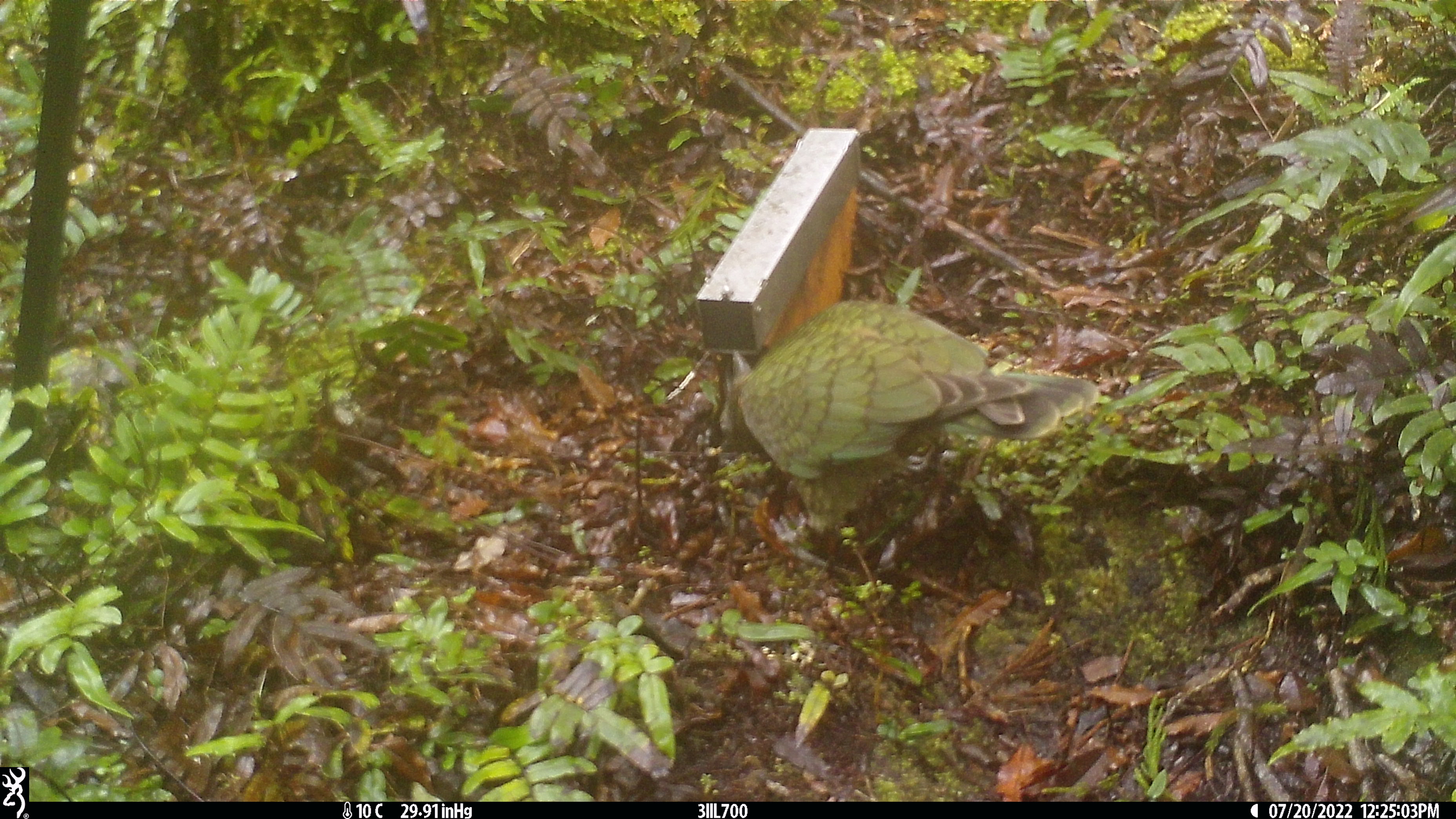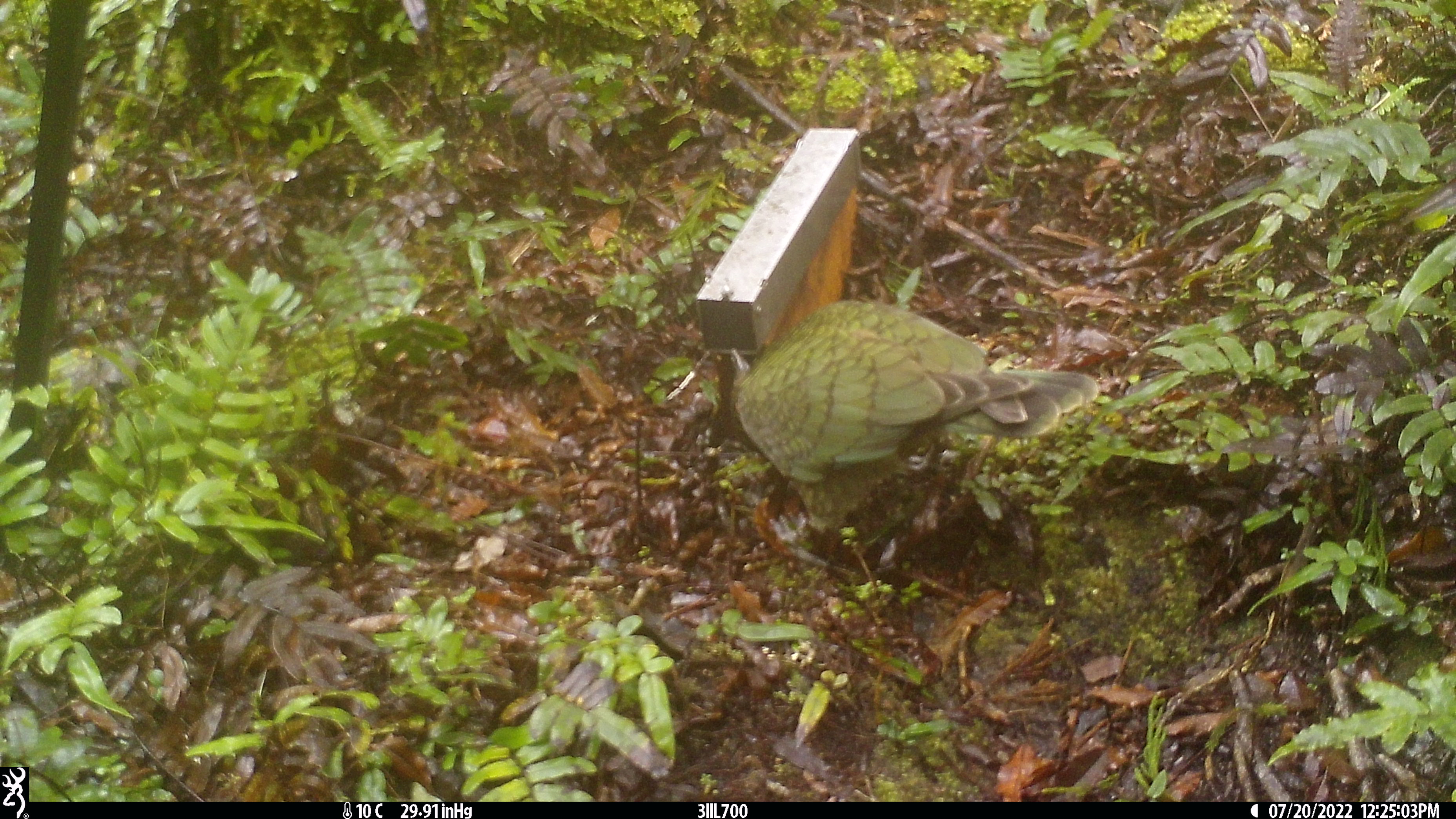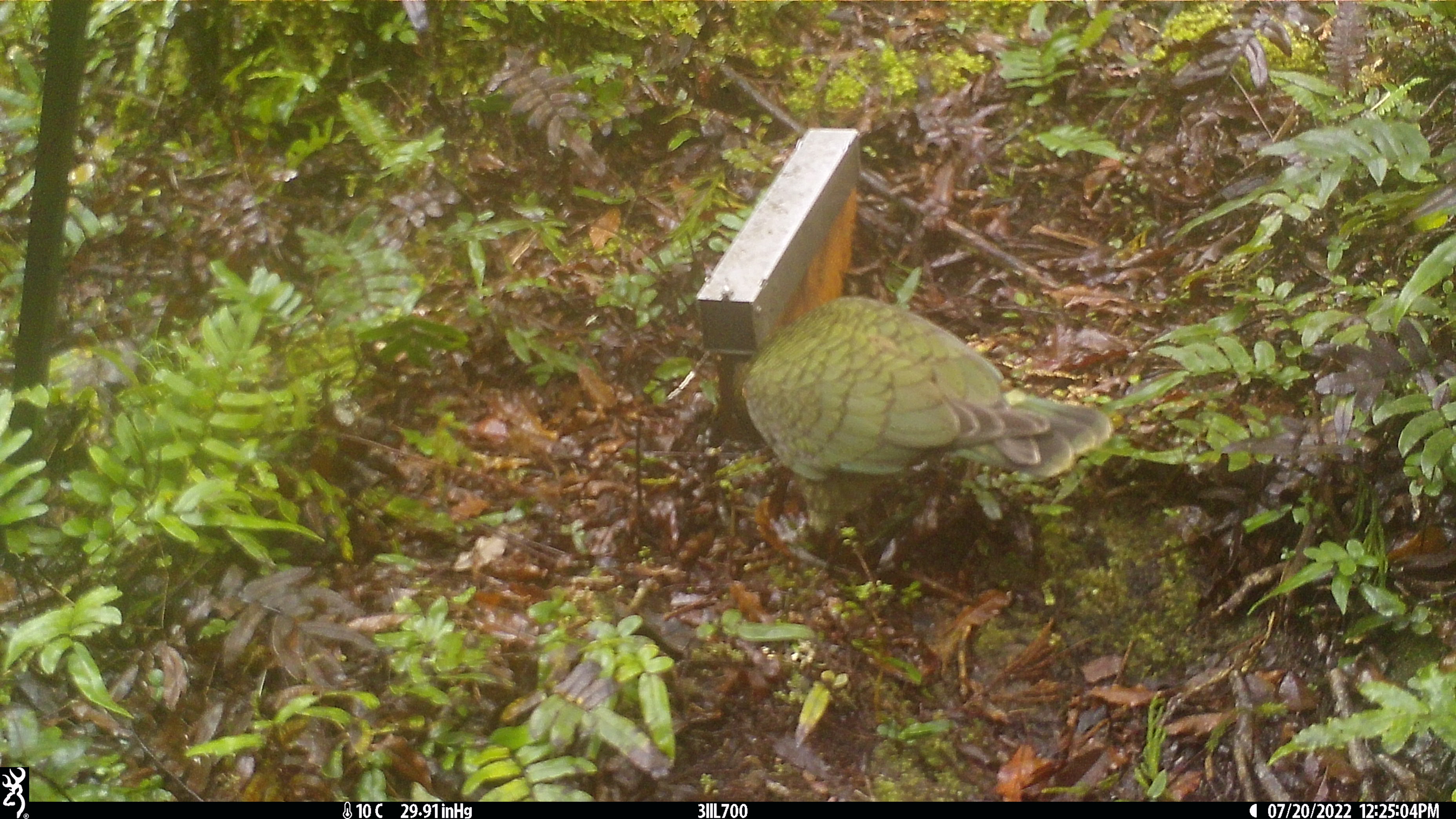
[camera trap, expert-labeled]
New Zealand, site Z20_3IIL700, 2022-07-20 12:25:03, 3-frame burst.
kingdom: Animalia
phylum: Chordata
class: Aves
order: Psittaciformes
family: Strigopidae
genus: Nestor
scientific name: Nestor notabilis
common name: kea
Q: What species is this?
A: Kea (Nestor notabilis).